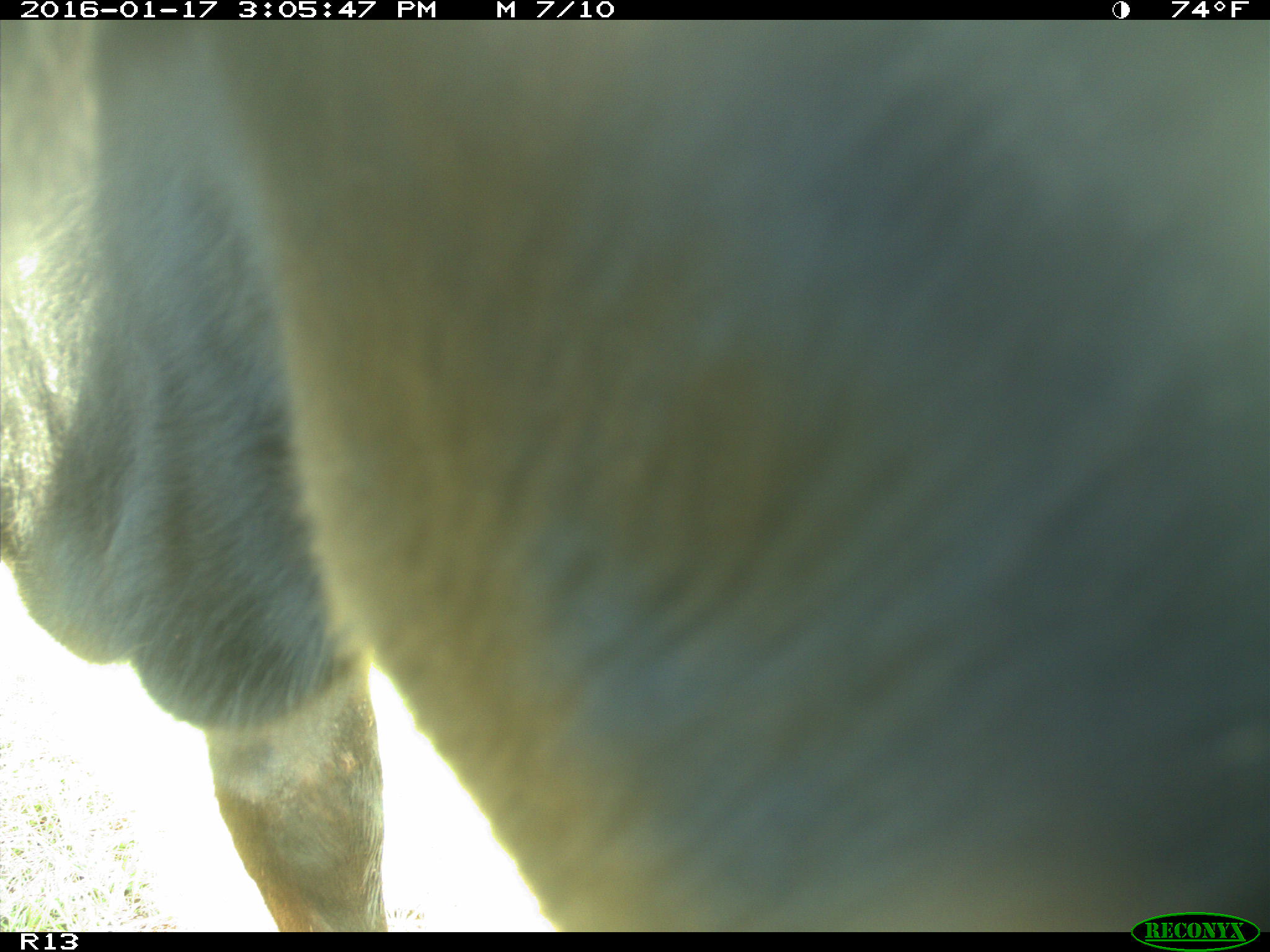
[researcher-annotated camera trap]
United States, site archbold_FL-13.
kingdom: Animalia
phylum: Chordata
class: Mammalia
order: Artiodactyla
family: Bovidae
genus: Bos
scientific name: Bos taurus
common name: domestic cow